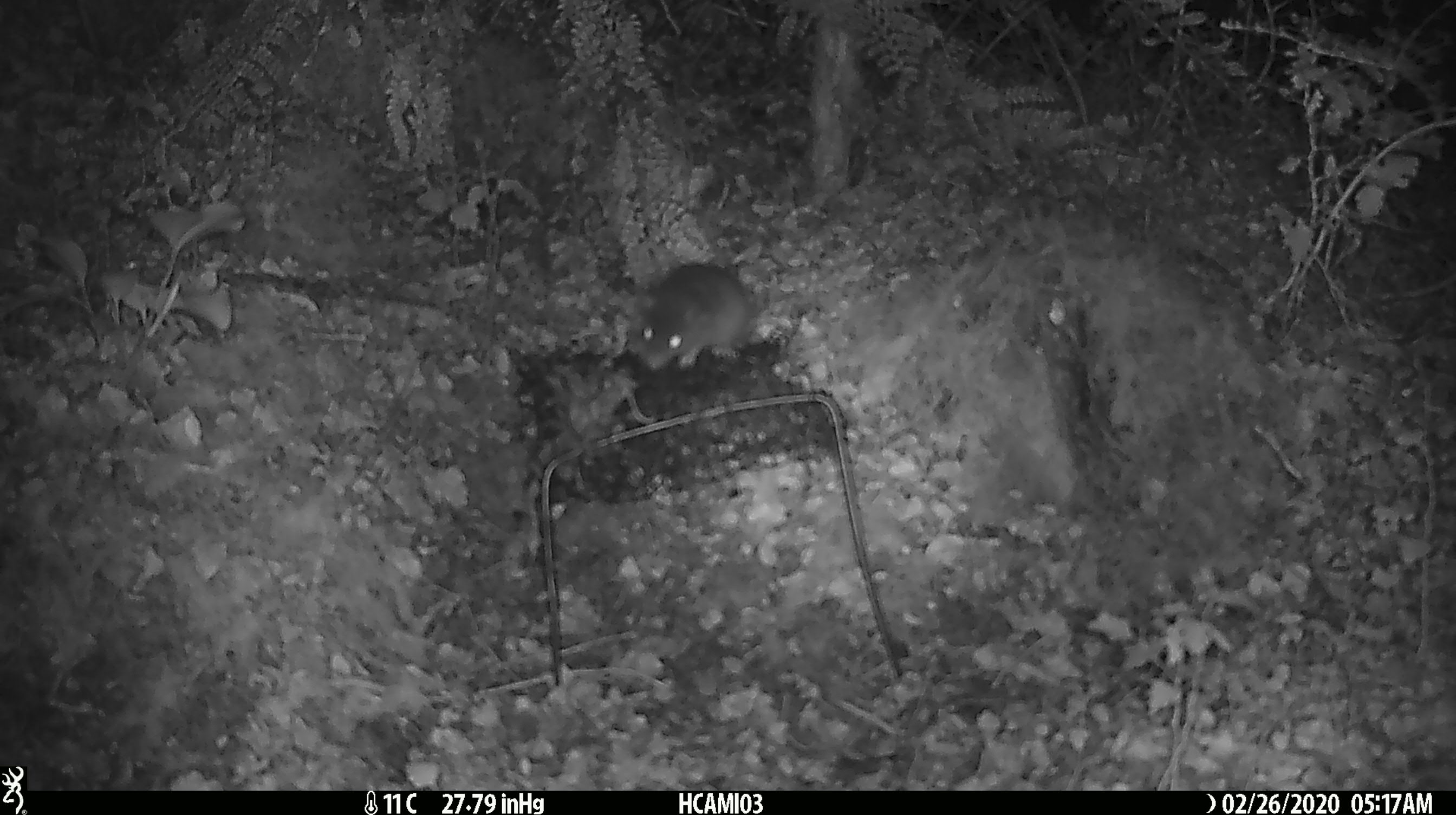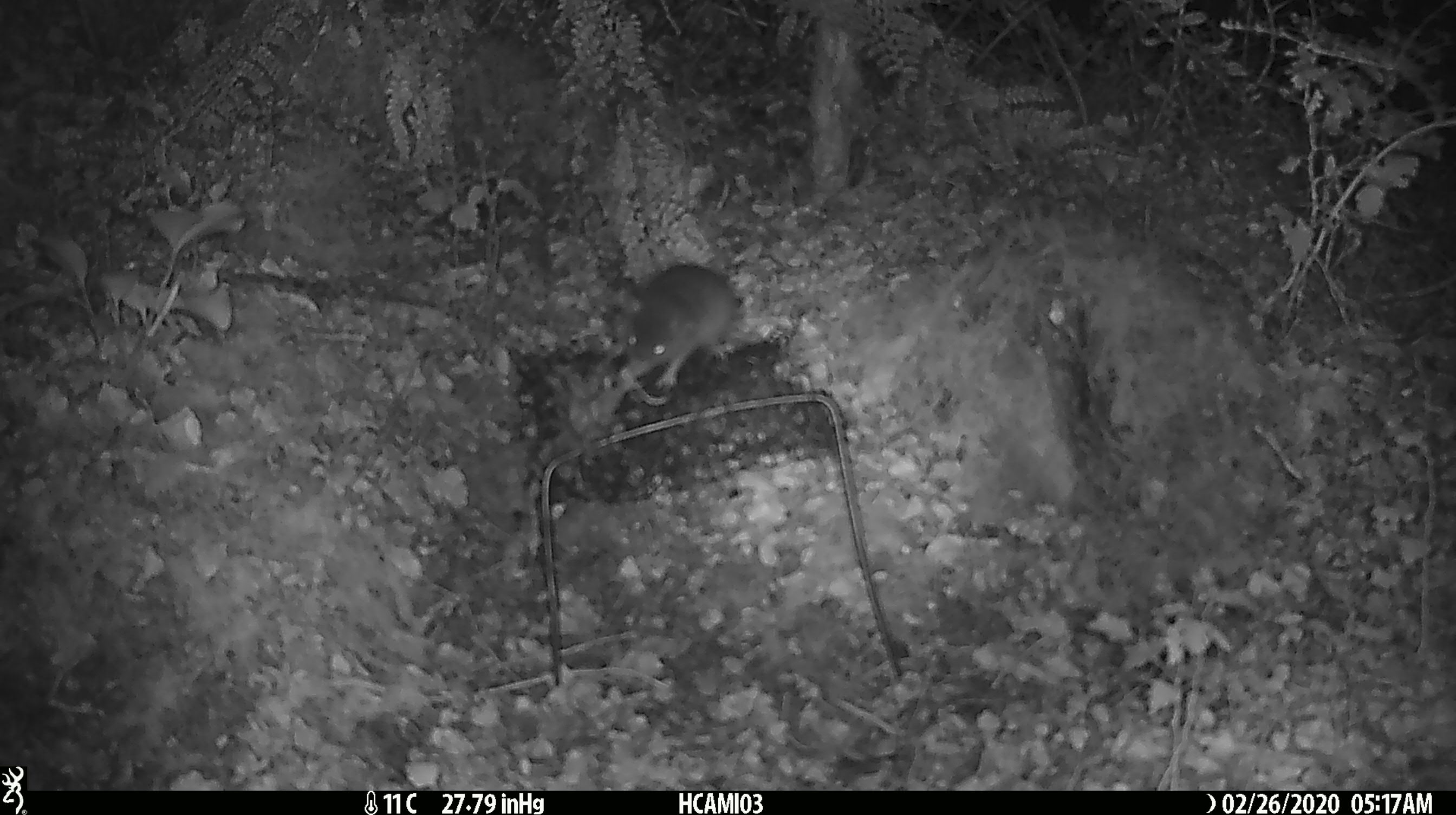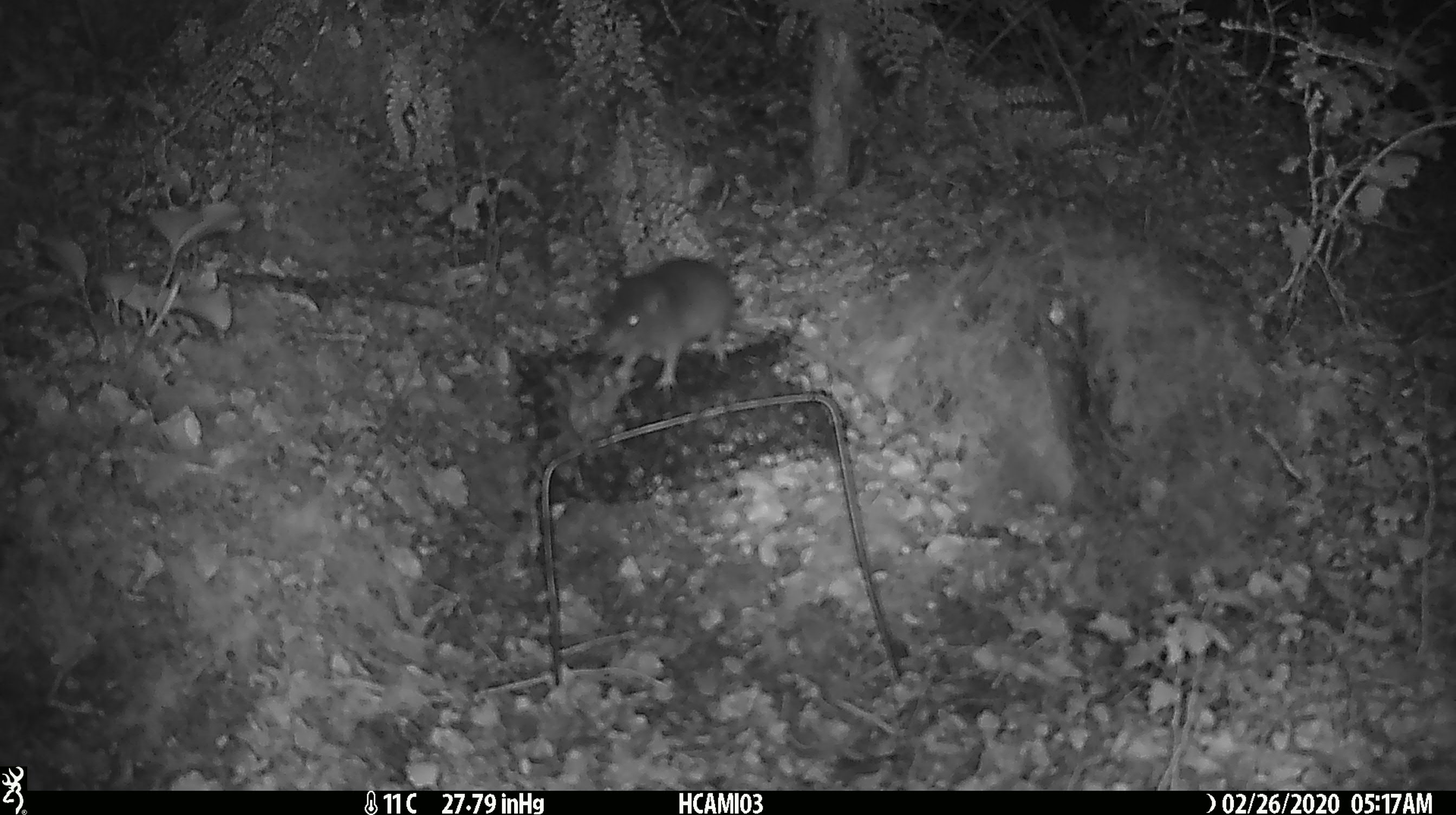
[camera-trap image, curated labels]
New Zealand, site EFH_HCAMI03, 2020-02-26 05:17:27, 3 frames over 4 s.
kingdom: Animalia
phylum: Chordata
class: Mammalia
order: Rodentia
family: Muridae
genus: Mus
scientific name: Mus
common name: mouse